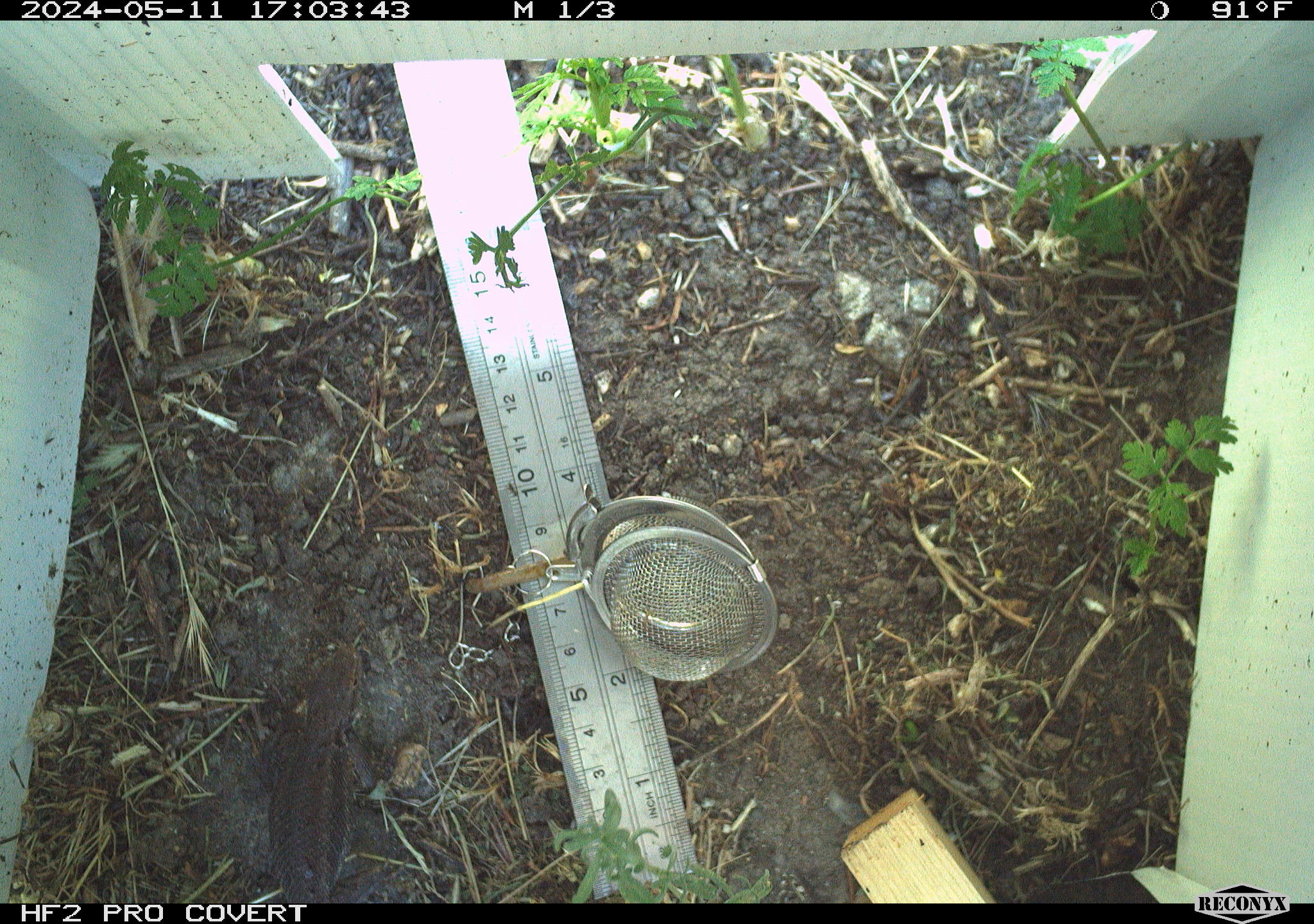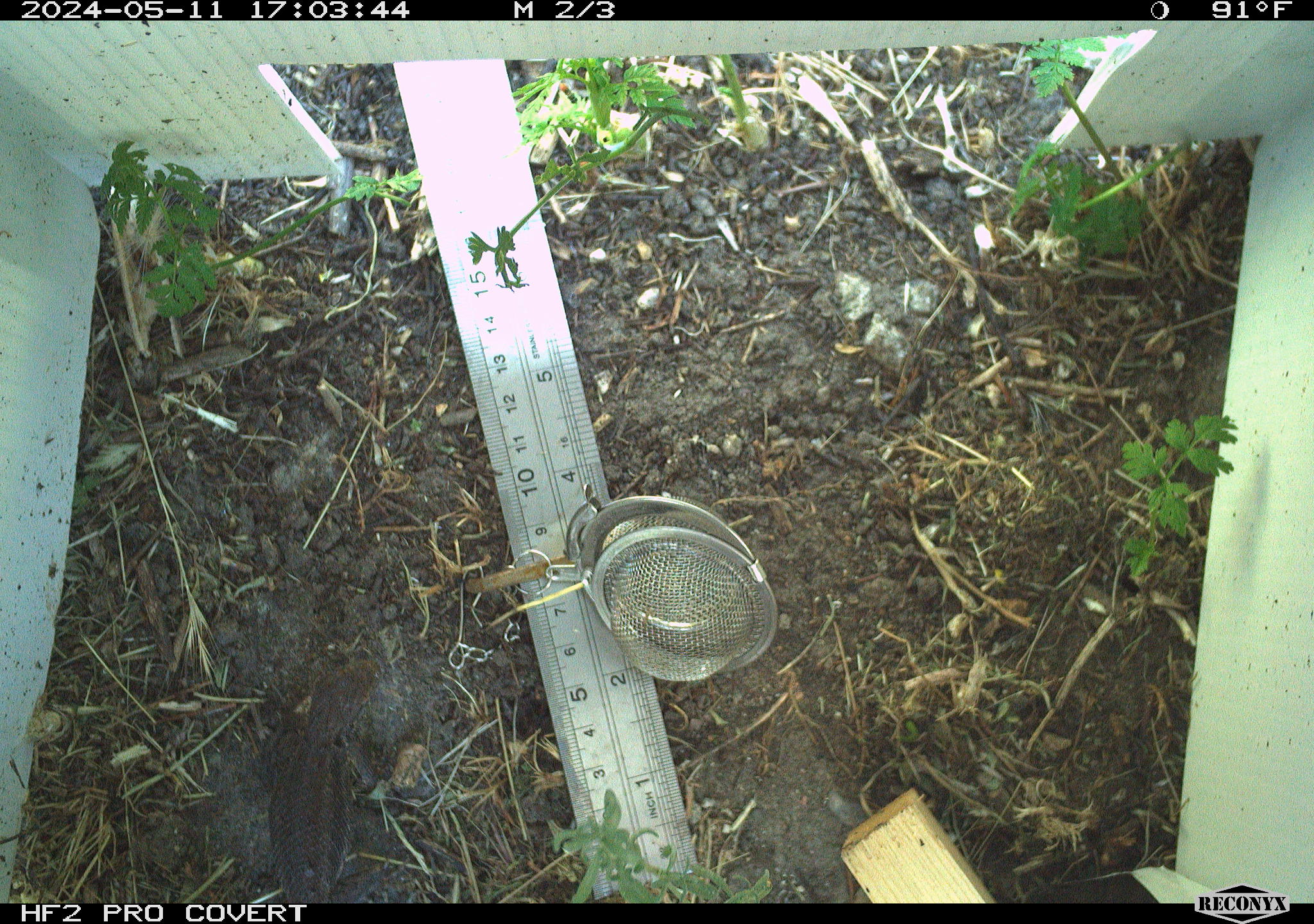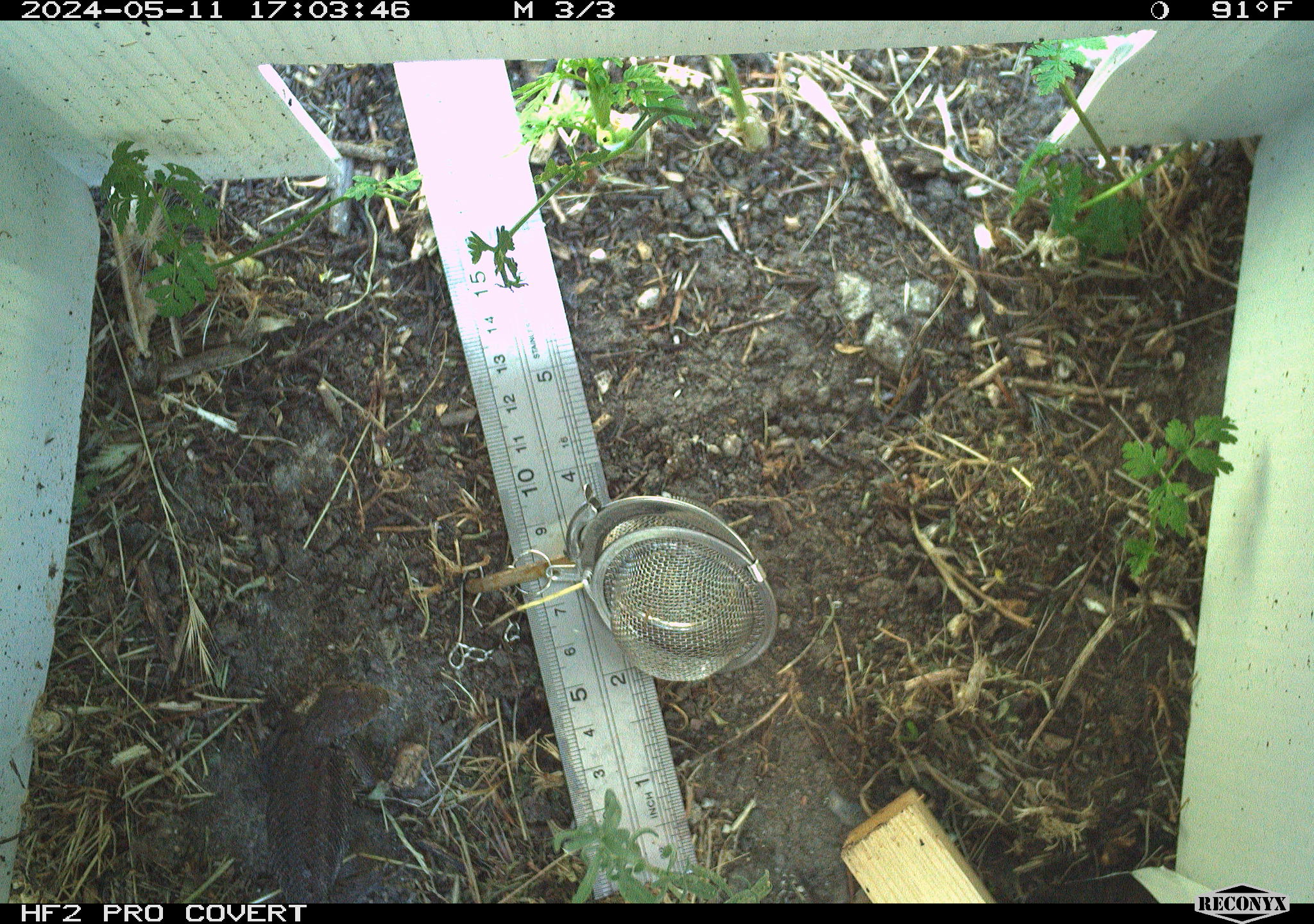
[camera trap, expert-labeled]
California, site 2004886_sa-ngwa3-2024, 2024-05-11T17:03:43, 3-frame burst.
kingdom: Animalia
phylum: Chordata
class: Reptilia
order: Squamata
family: Phrynosomatidae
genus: Sceloporus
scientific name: Sceloporus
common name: spiny lizards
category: sceloporus species